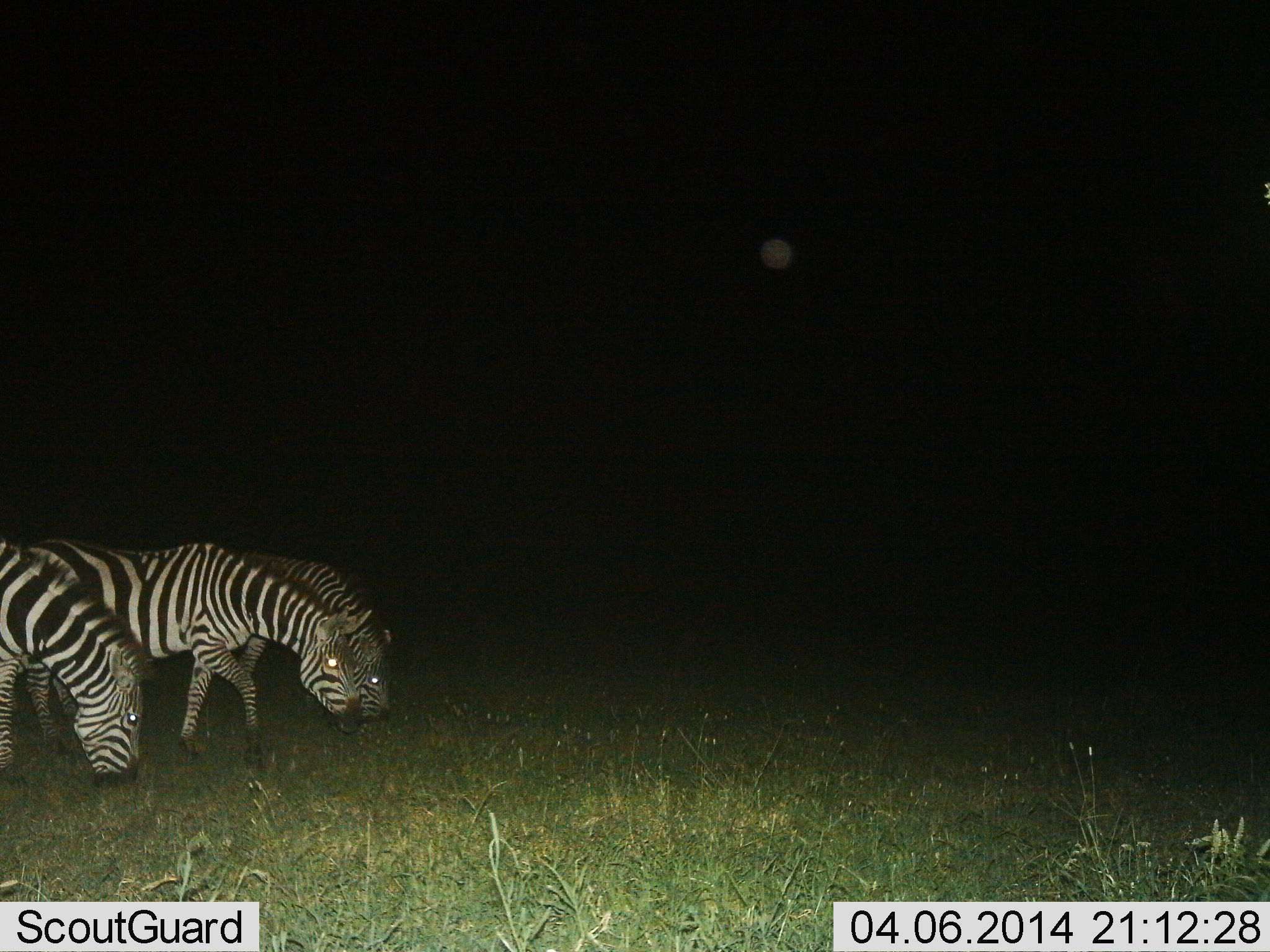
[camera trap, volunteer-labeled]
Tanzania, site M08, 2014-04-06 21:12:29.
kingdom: Animalia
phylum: Chordata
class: Mammalia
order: Perissodactyla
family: Equidae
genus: Equus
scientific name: Equus quagga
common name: plains zebra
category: zebra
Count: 3.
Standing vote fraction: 13%.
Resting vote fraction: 0%.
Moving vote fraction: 8%.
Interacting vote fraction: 0%.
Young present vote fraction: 1%.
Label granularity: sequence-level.